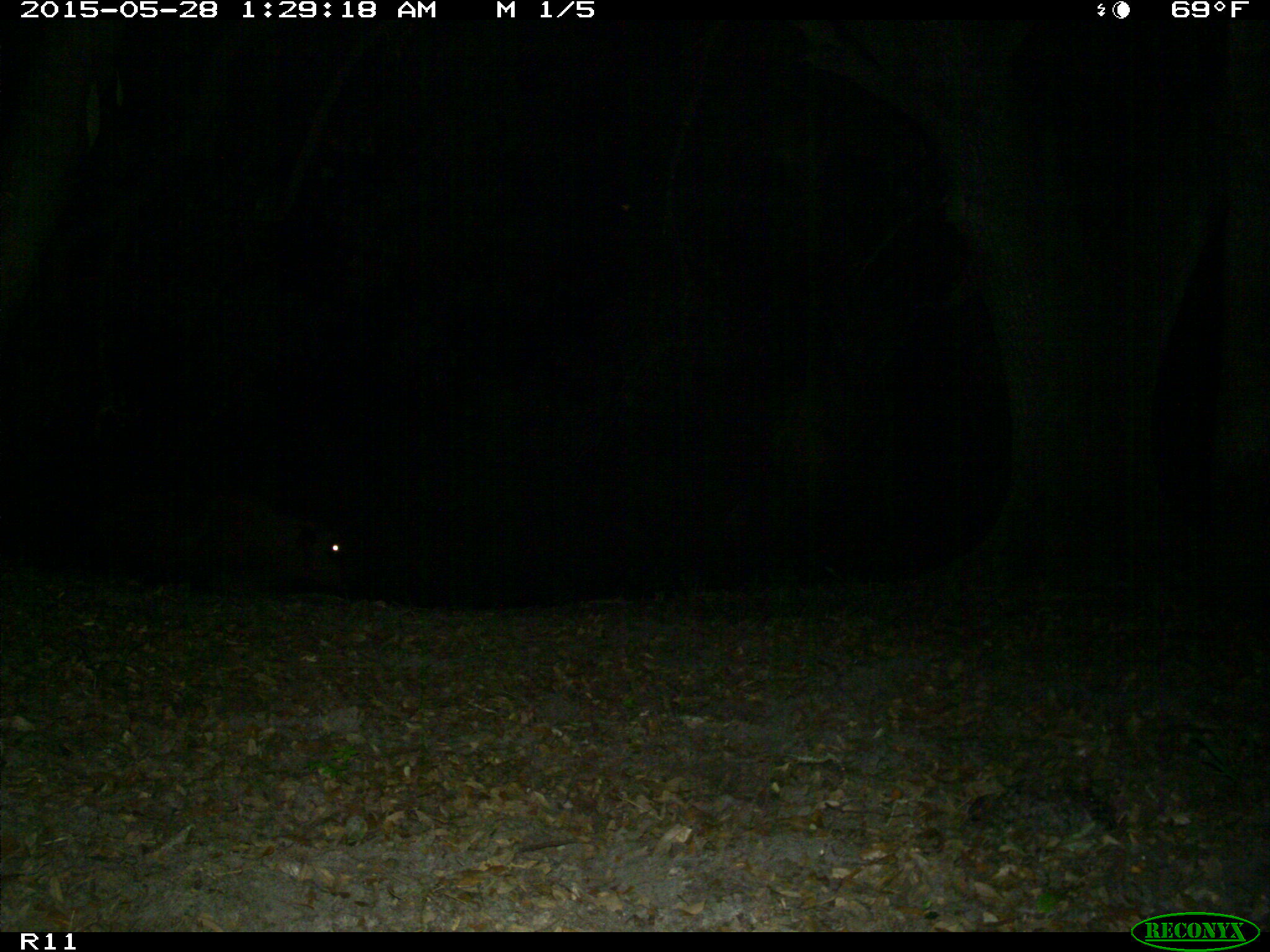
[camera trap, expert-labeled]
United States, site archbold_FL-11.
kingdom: Animalia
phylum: Chordata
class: Mammalia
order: Artiodactyla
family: Bovidae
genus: Bos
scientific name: Bos taurus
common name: domestic cow